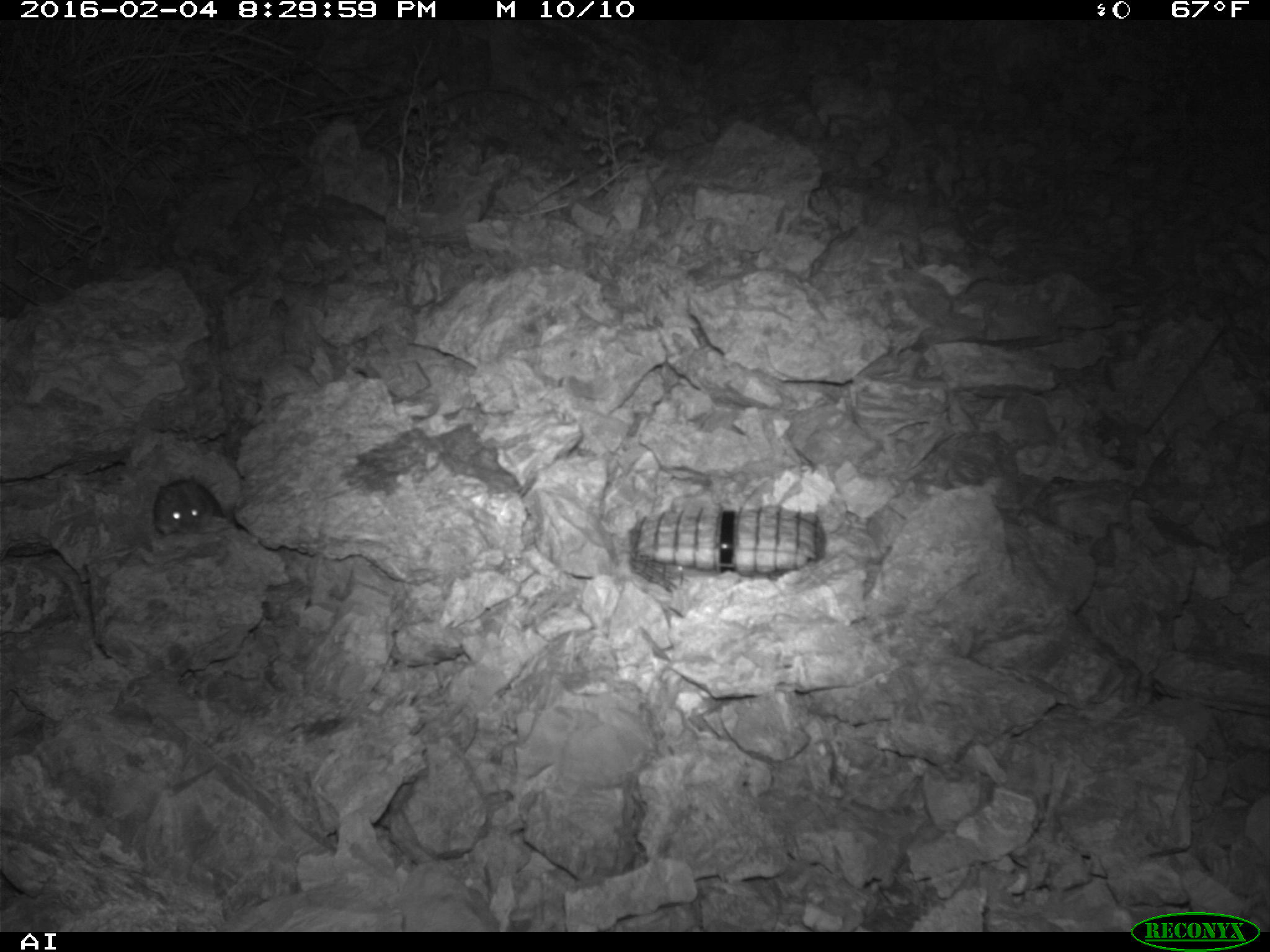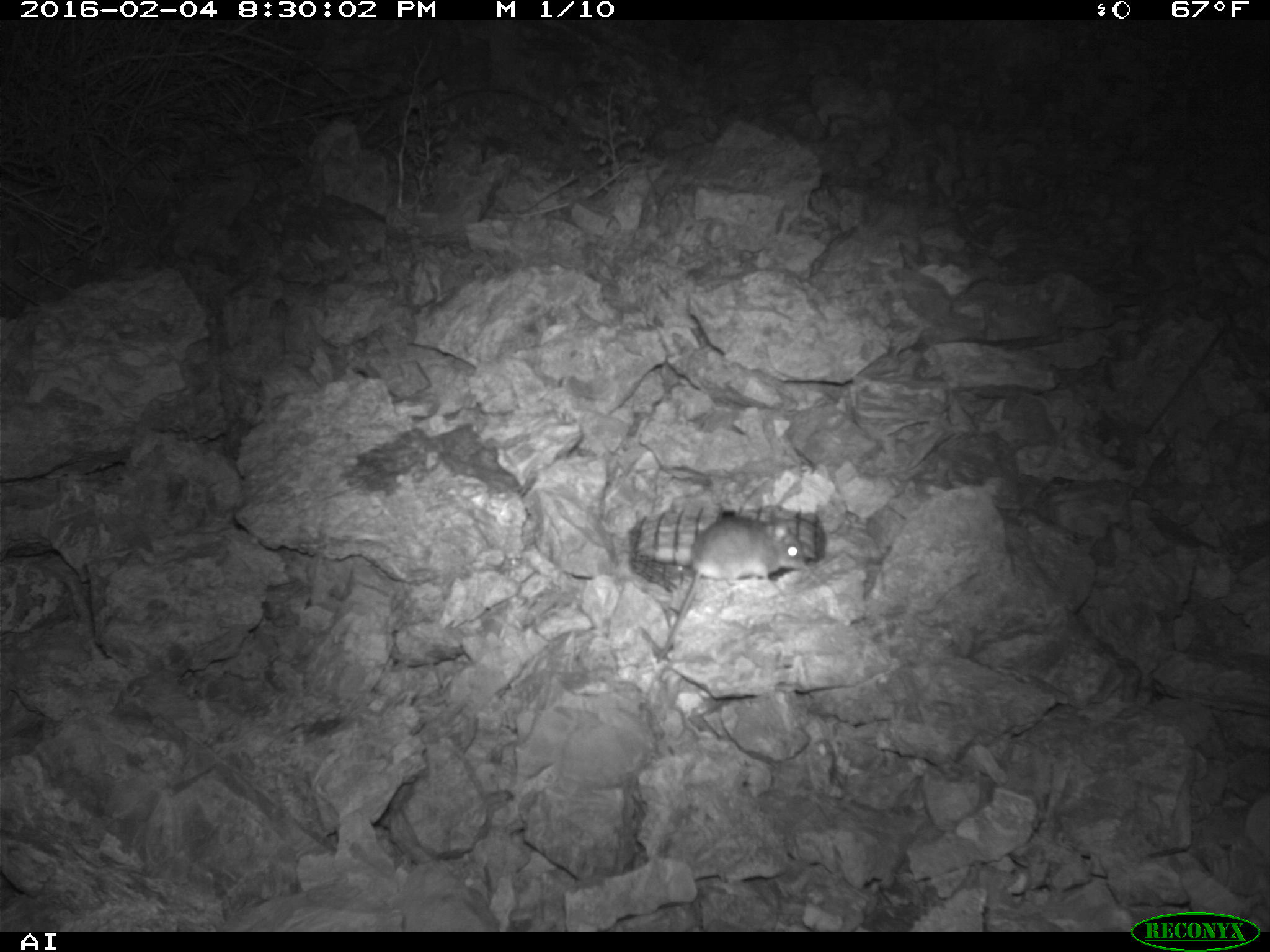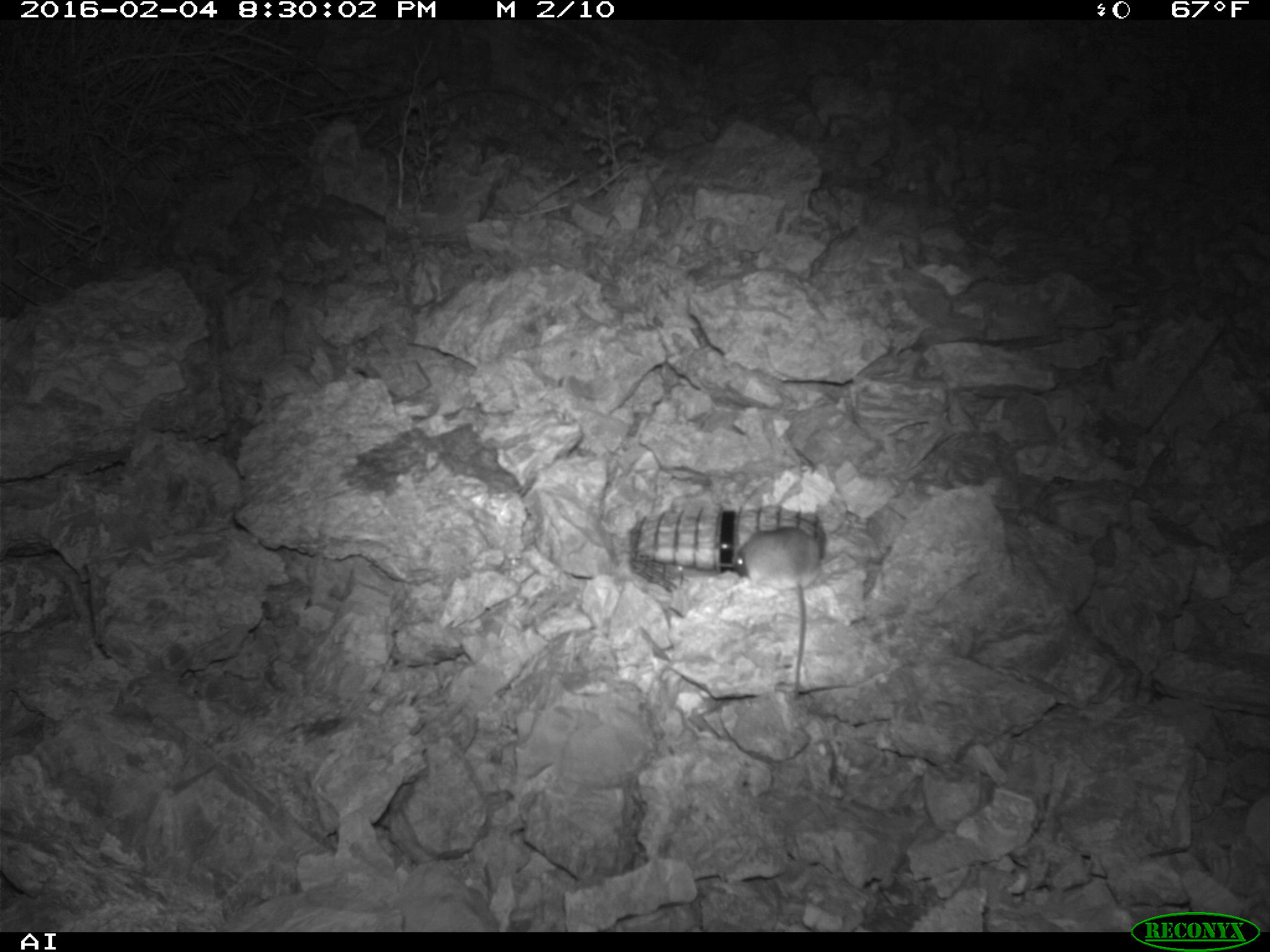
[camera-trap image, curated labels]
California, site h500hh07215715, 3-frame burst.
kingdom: Animalia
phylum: Chordata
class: Mammalia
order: Rodentia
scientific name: Rodentia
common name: rodent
Rodent (Rodentia).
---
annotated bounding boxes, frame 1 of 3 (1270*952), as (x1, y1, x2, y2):
rodent: (153, 471, 226, 536)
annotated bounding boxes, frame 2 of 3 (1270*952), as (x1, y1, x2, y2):
rodent: (657, 516, 805, 663)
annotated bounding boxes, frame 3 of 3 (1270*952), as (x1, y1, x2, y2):
rodent: (737, 522, 822, 702)